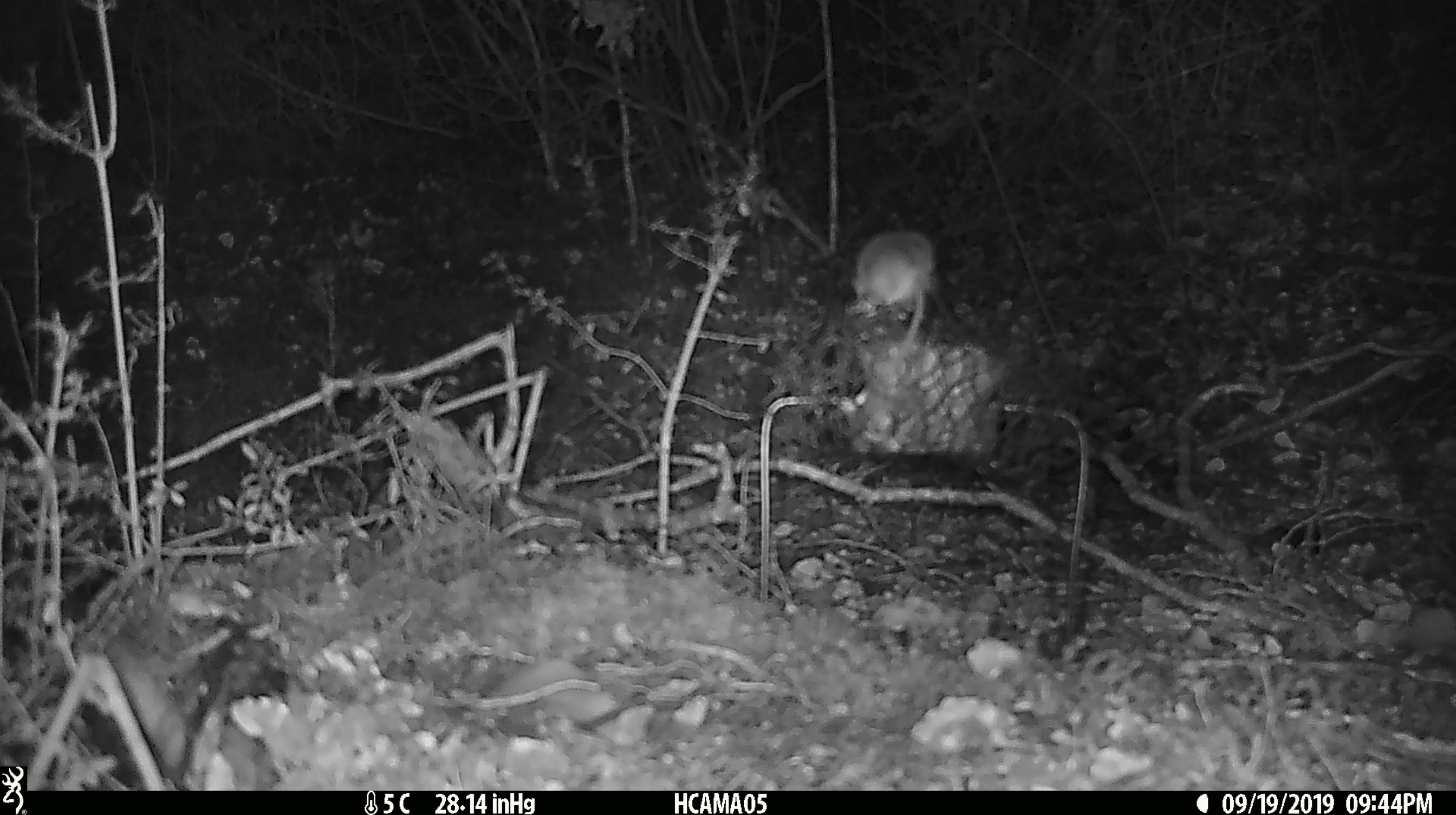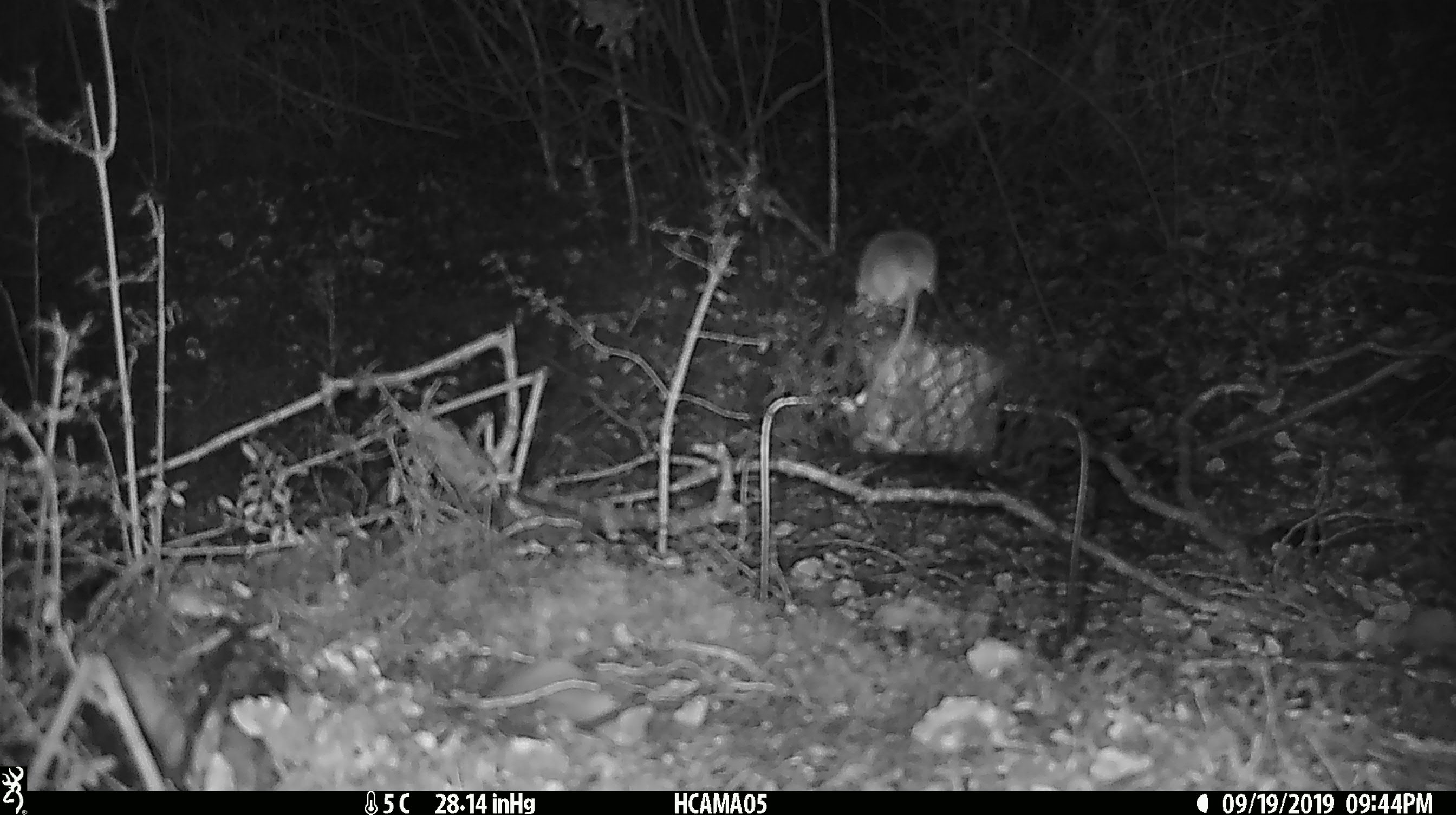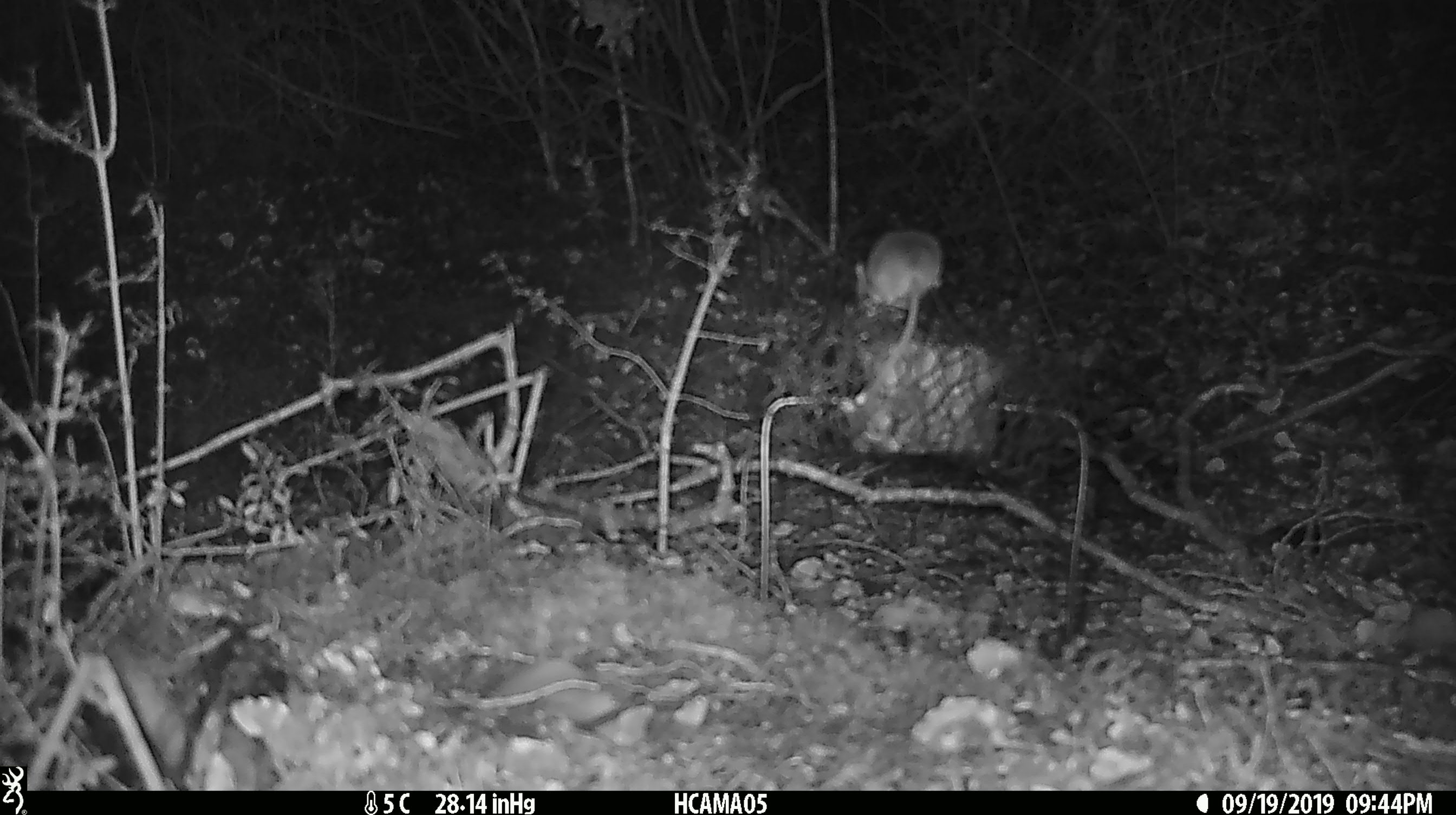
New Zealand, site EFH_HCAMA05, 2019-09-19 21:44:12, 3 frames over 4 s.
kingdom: Animalia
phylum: Chordata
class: Mammalia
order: Rodentia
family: Muridae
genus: Mus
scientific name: Mus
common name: mouse